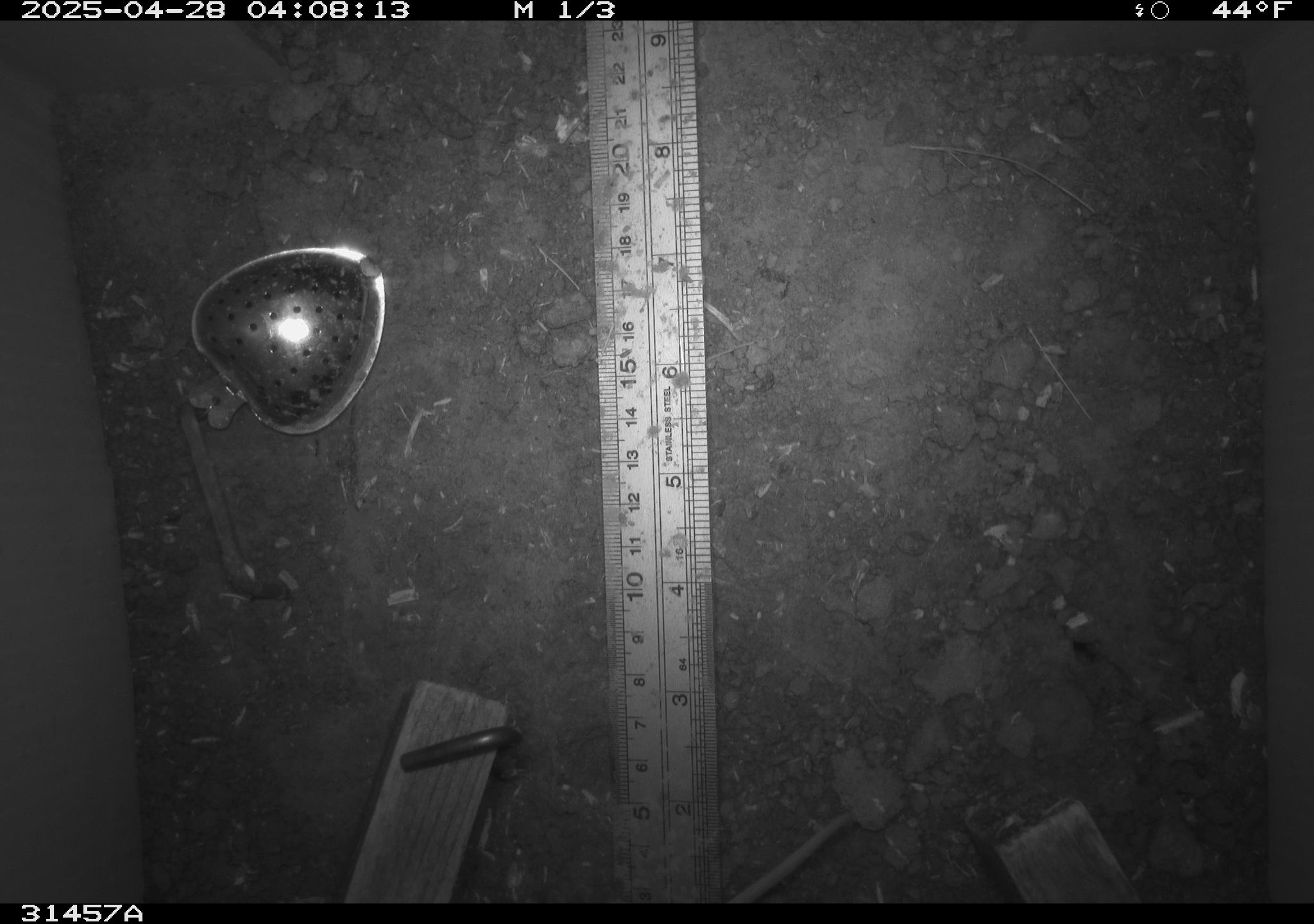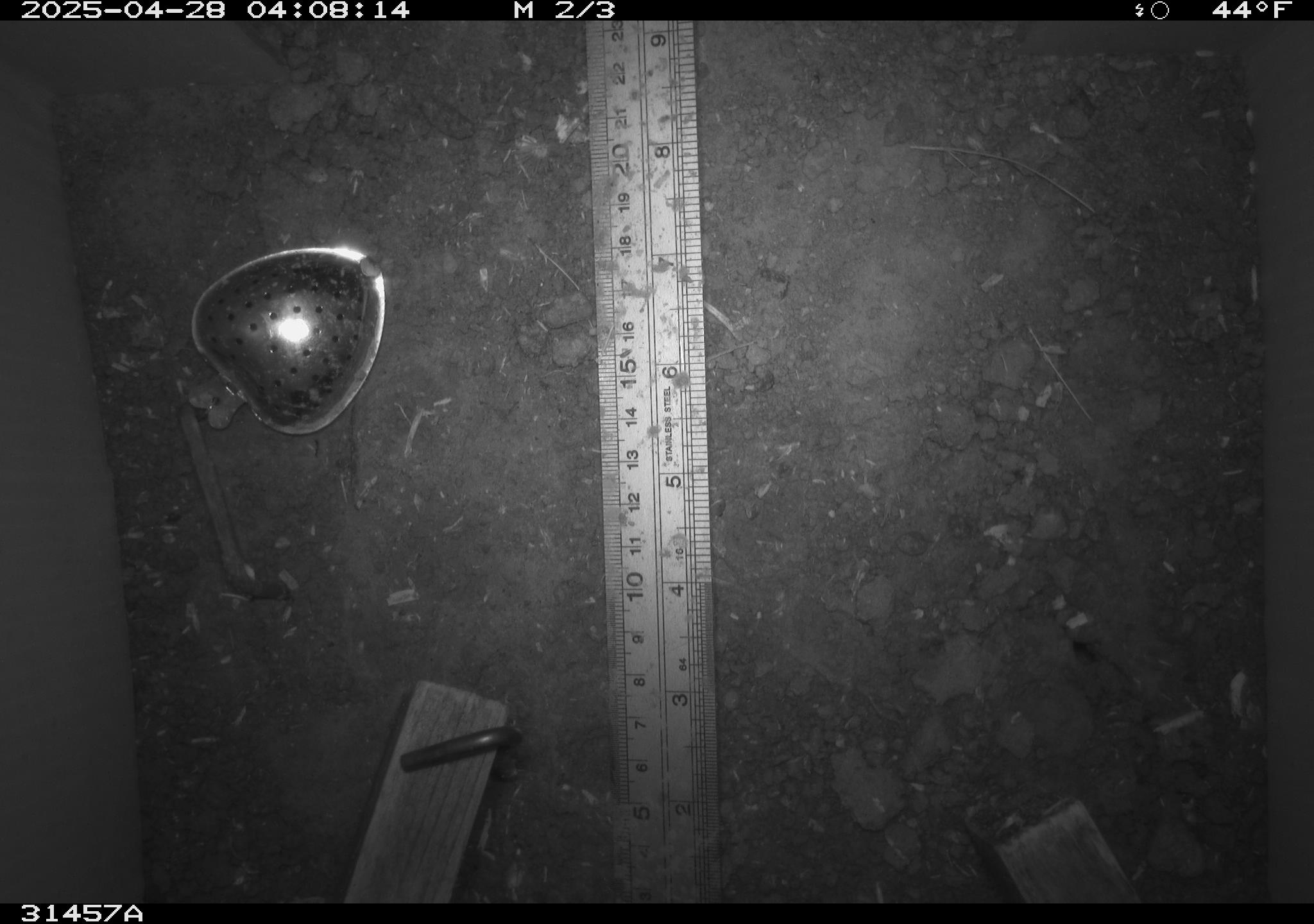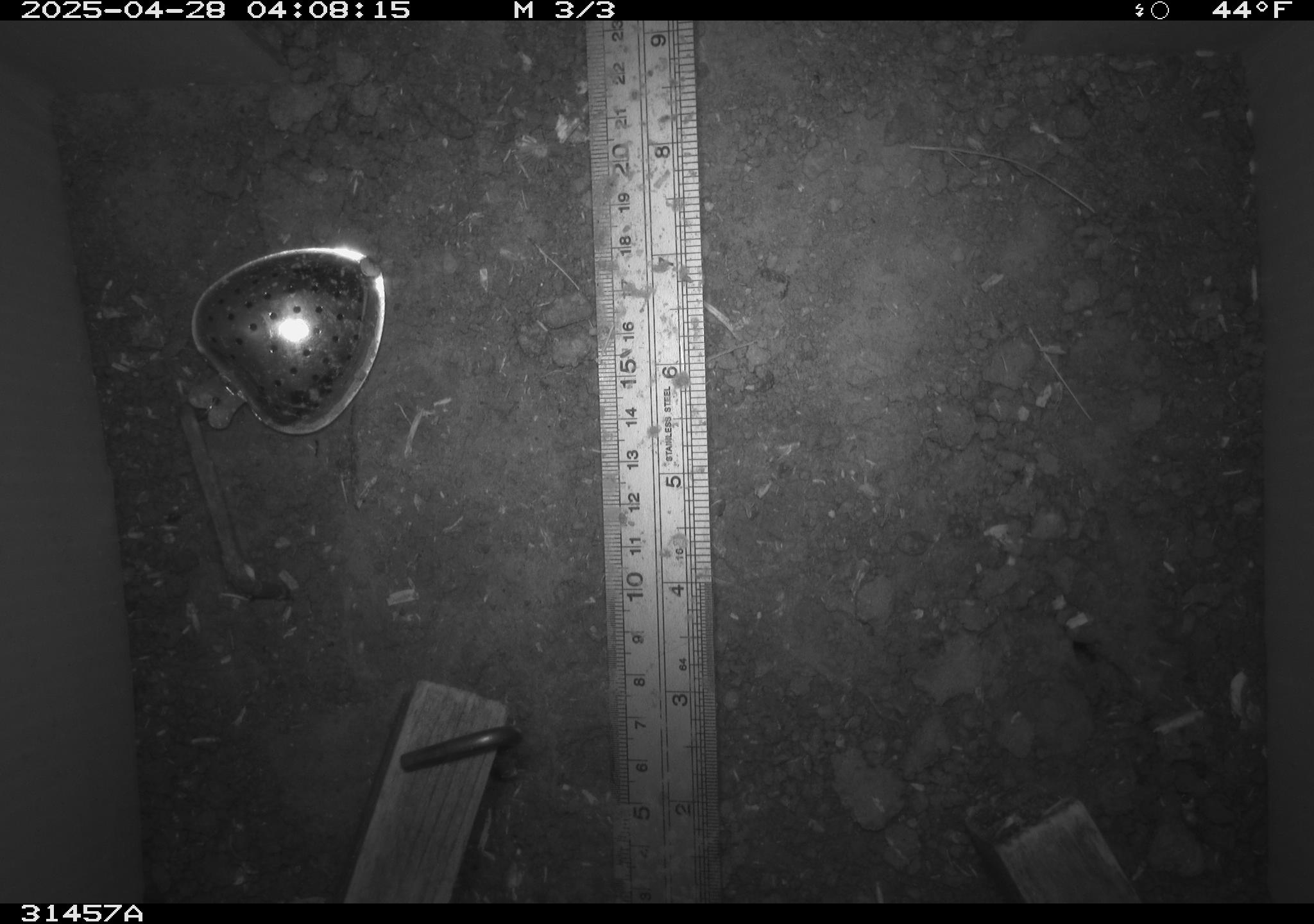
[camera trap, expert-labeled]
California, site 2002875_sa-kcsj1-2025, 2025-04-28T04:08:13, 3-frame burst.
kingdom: Animalia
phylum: Chordata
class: Mammalia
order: Rodentia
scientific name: Rodentia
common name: rodent